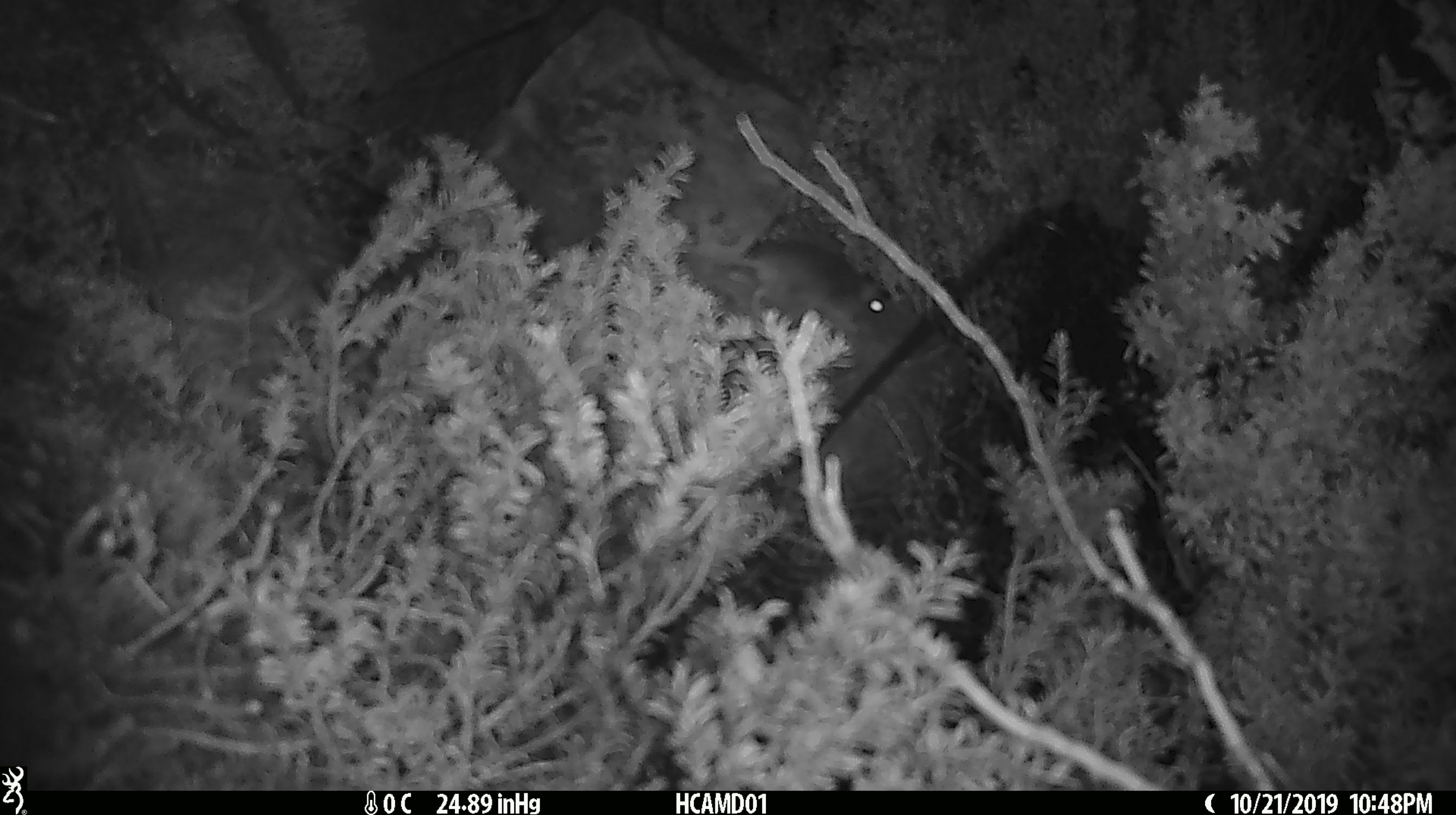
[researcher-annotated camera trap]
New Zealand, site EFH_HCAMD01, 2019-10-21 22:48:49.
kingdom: Animalia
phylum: Chordata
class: Mammalia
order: Rodentia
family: Muridae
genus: Mus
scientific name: Mus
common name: mouse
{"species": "mouse (Mus)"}